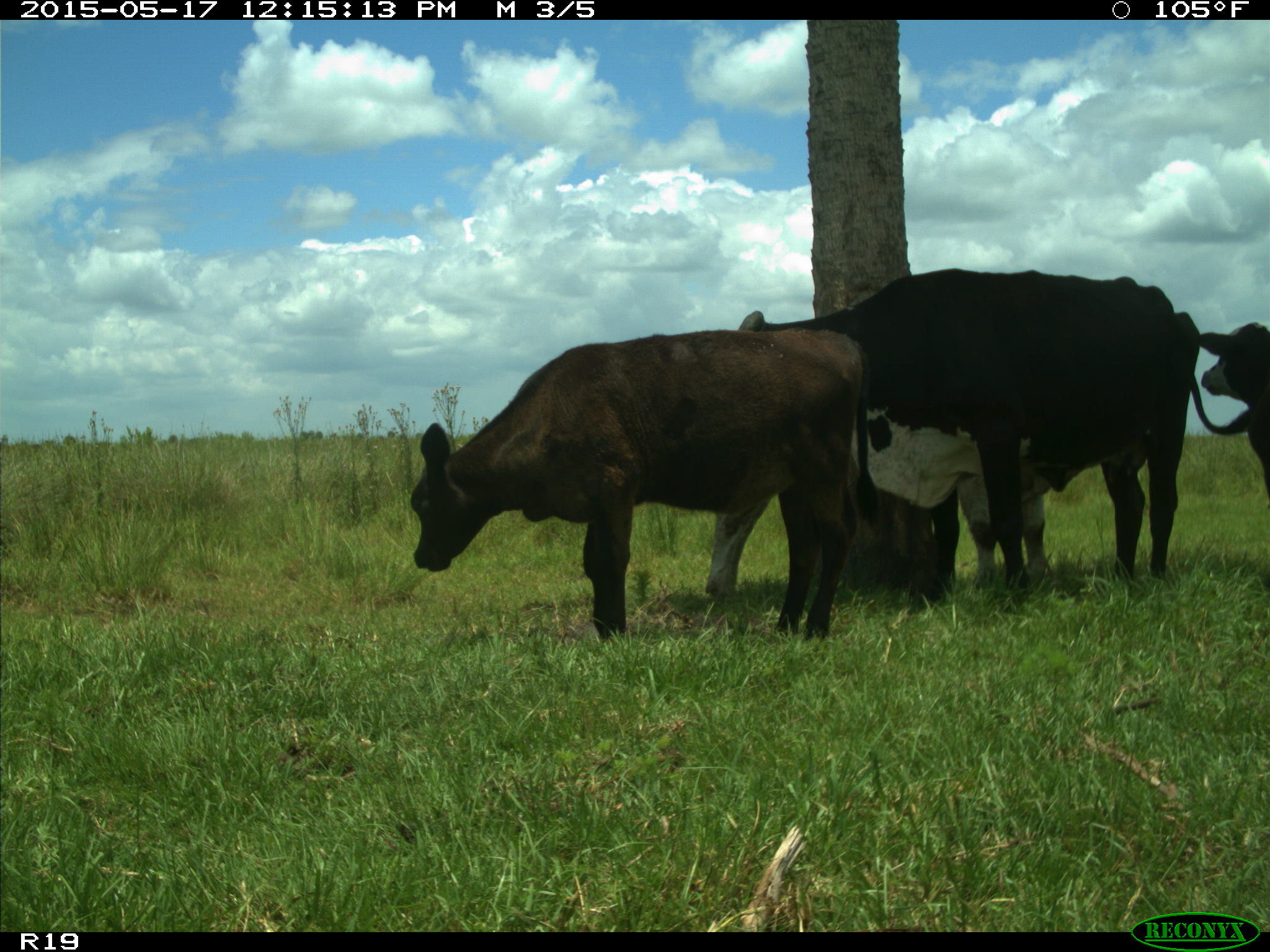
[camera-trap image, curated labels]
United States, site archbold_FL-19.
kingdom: Animalia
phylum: Chordata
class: Mammalia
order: Artiodactyla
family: Bovidae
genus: Bos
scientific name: Bos taurus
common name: domestic cow